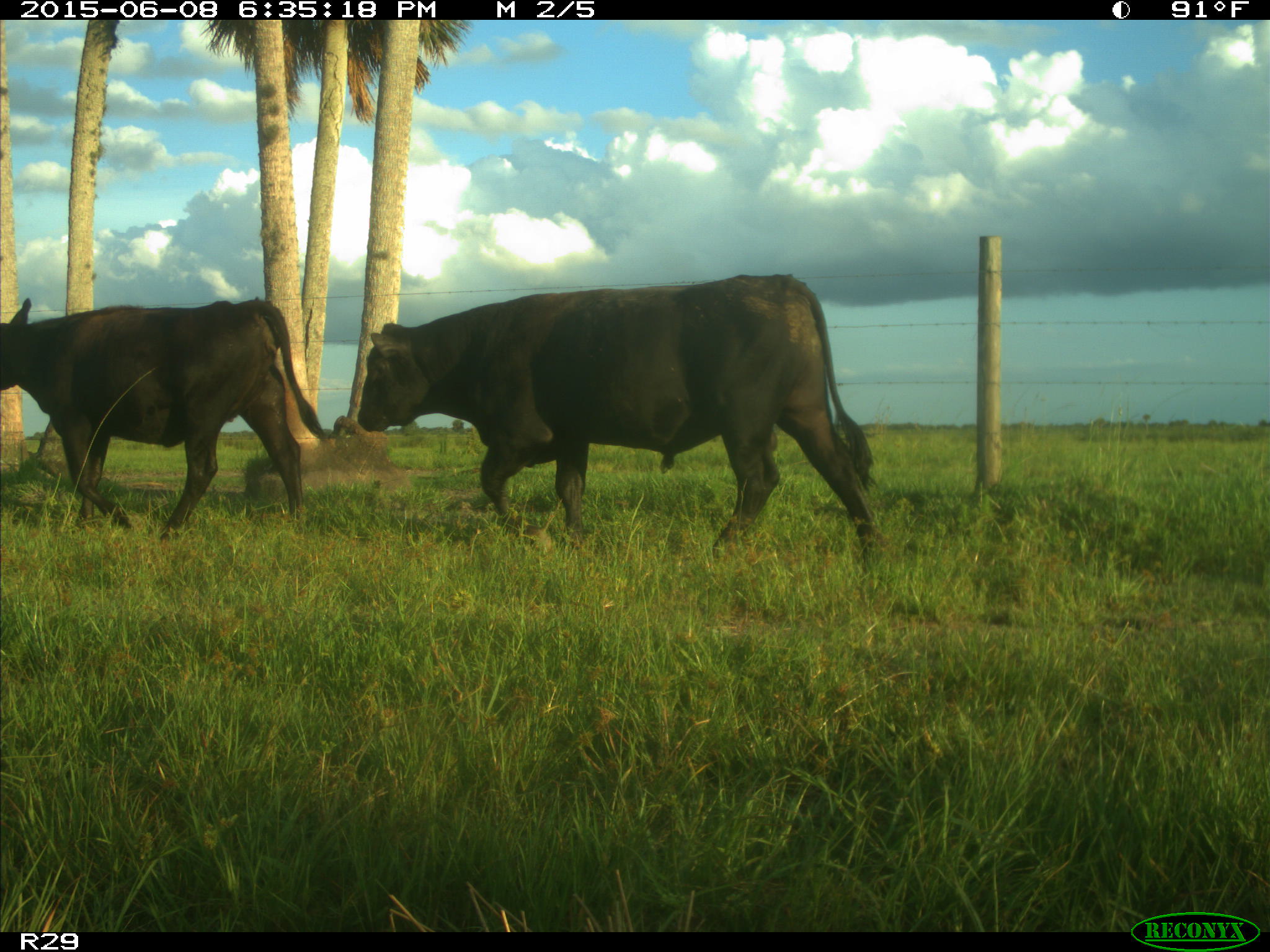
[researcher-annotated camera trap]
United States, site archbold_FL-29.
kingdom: Animalia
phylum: Chordata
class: Mammalia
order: Artiodactyla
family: Bovidae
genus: Bos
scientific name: Bos taurus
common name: domestic cow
Bos taurus (domestic cow).